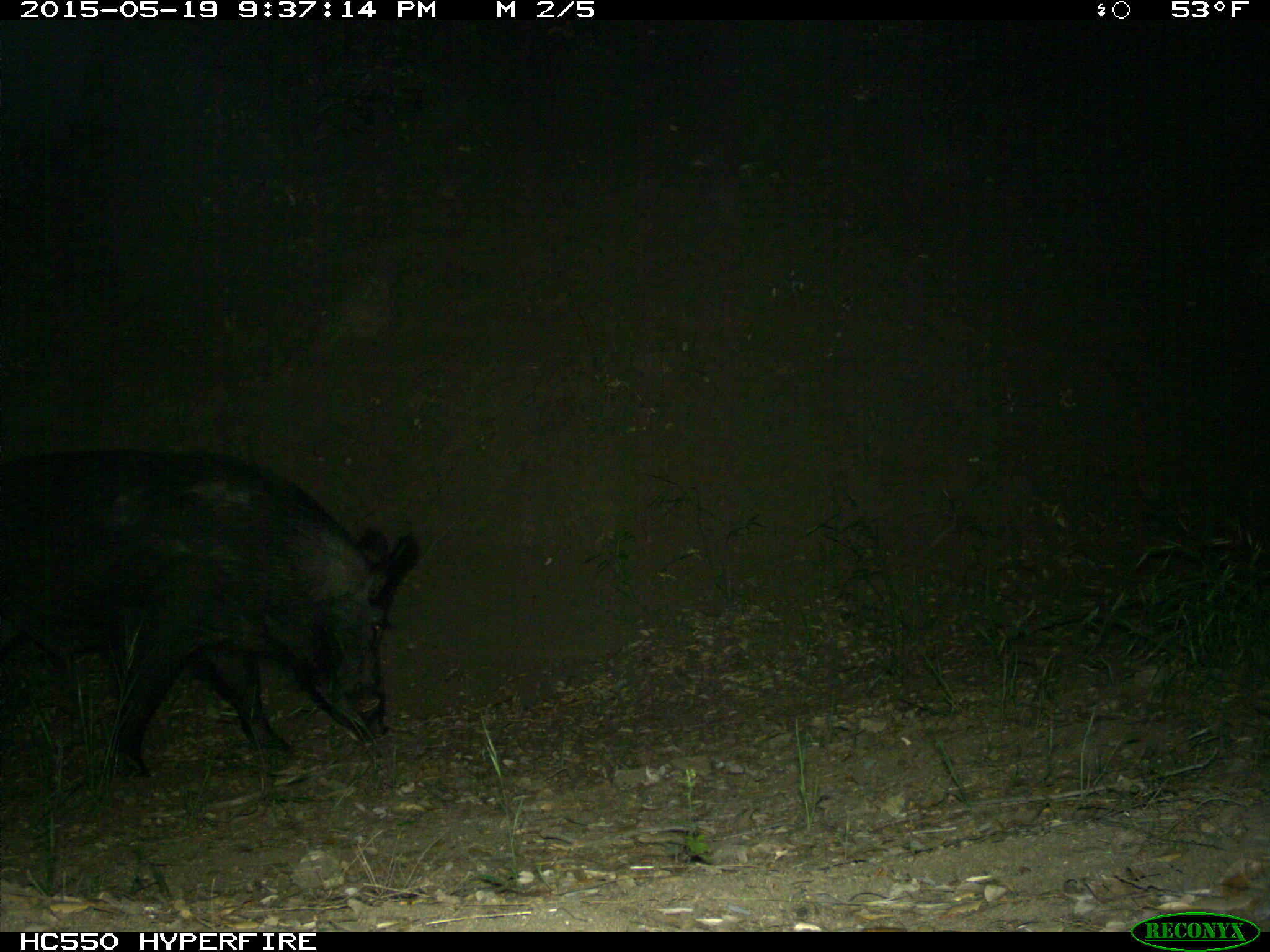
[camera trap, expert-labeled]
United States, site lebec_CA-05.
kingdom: Animalia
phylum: Chordata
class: Mammalia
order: Artiodactyla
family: Suidae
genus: Sus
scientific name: Sus scrofa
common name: wild boar